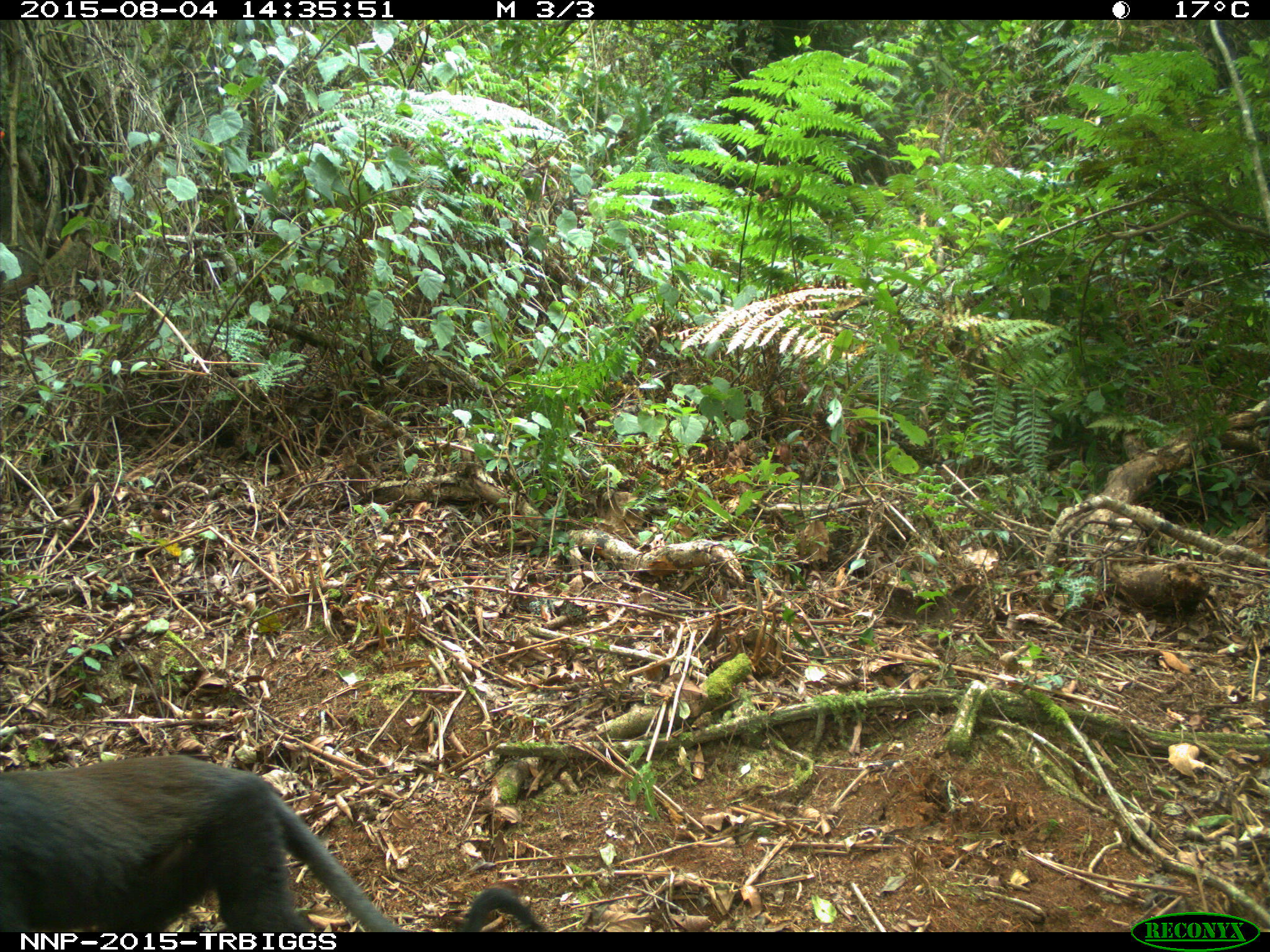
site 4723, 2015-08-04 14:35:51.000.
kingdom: Animalia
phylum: Chordata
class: Mammalia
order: Primates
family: Cercopithecidae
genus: Allochrocebus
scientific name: Allochrocebus lhoesti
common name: l'hoest's monkey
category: cercopithecus lhoesti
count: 1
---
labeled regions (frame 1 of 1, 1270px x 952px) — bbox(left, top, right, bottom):
cercopithecus lhoesti: bbox(0, 752, 549, 932)